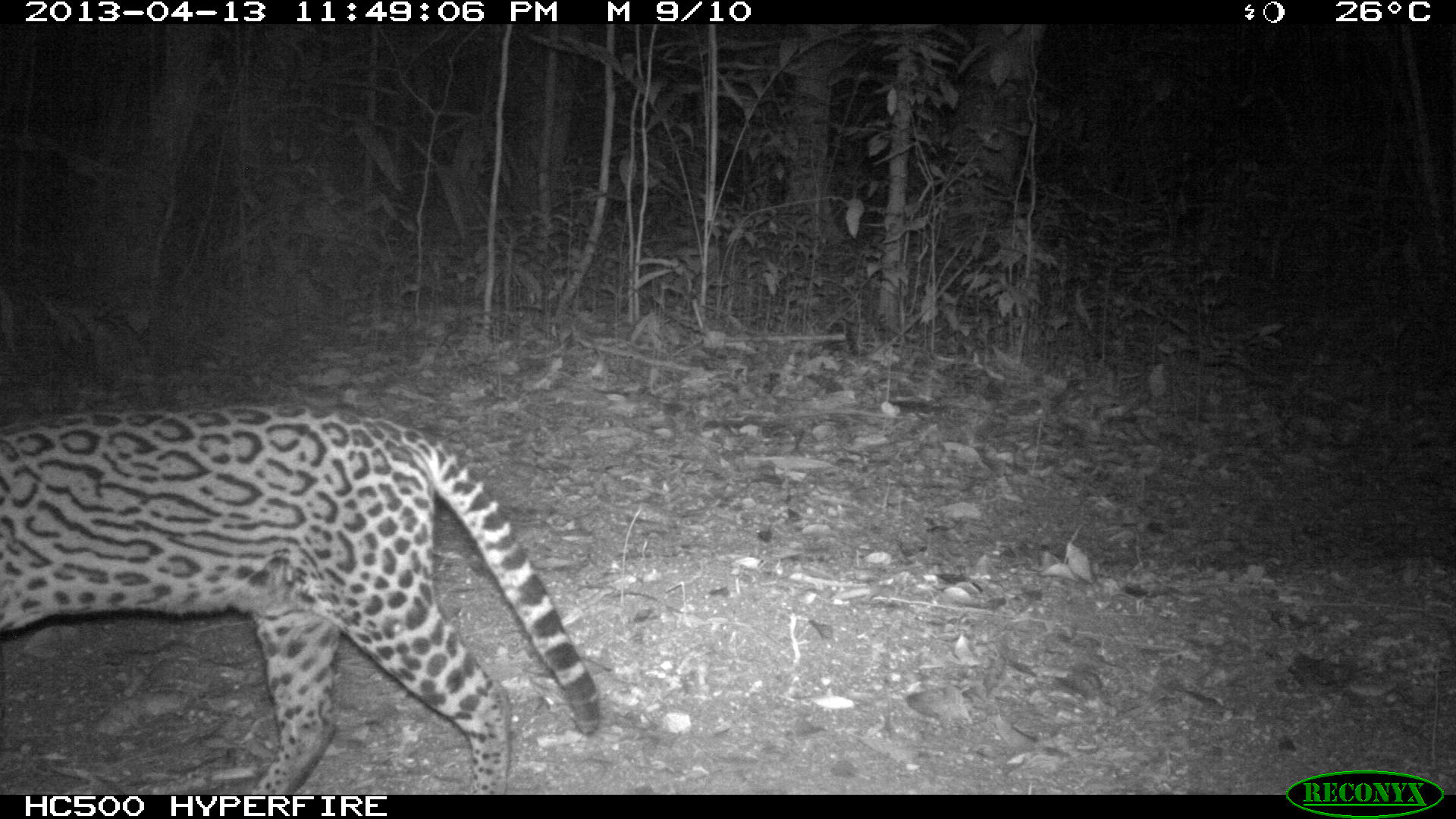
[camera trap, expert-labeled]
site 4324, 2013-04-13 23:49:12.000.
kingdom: Animalia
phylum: Chordata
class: Mammalia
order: Carnivora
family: Felidae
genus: Leopardus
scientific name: Leopardus pardalis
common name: ocelot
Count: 1.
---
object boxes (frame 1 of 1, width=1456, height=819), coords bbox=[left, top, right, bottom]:
leopardus pardalis: bbox=[0, 399, 600, 794]